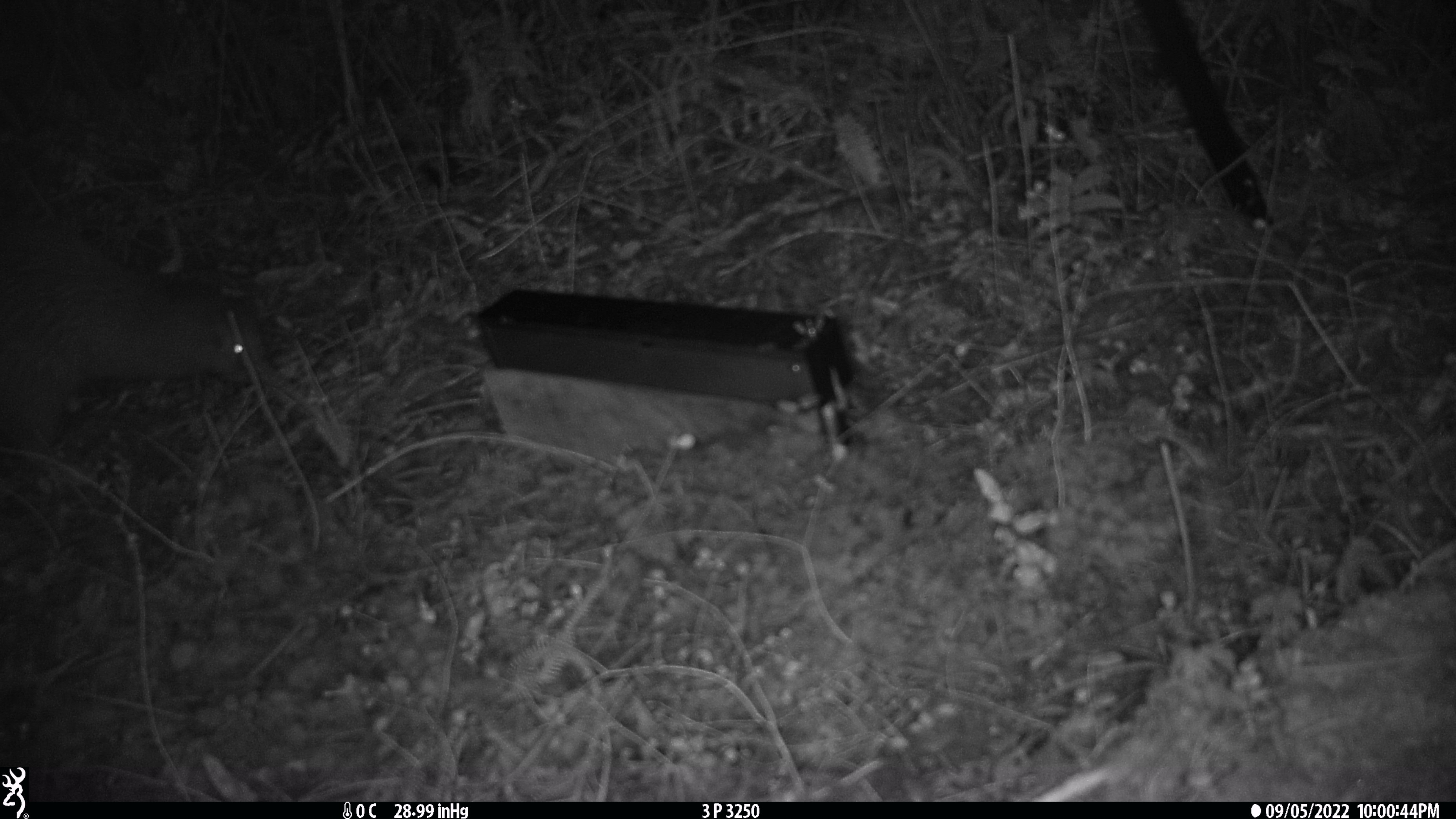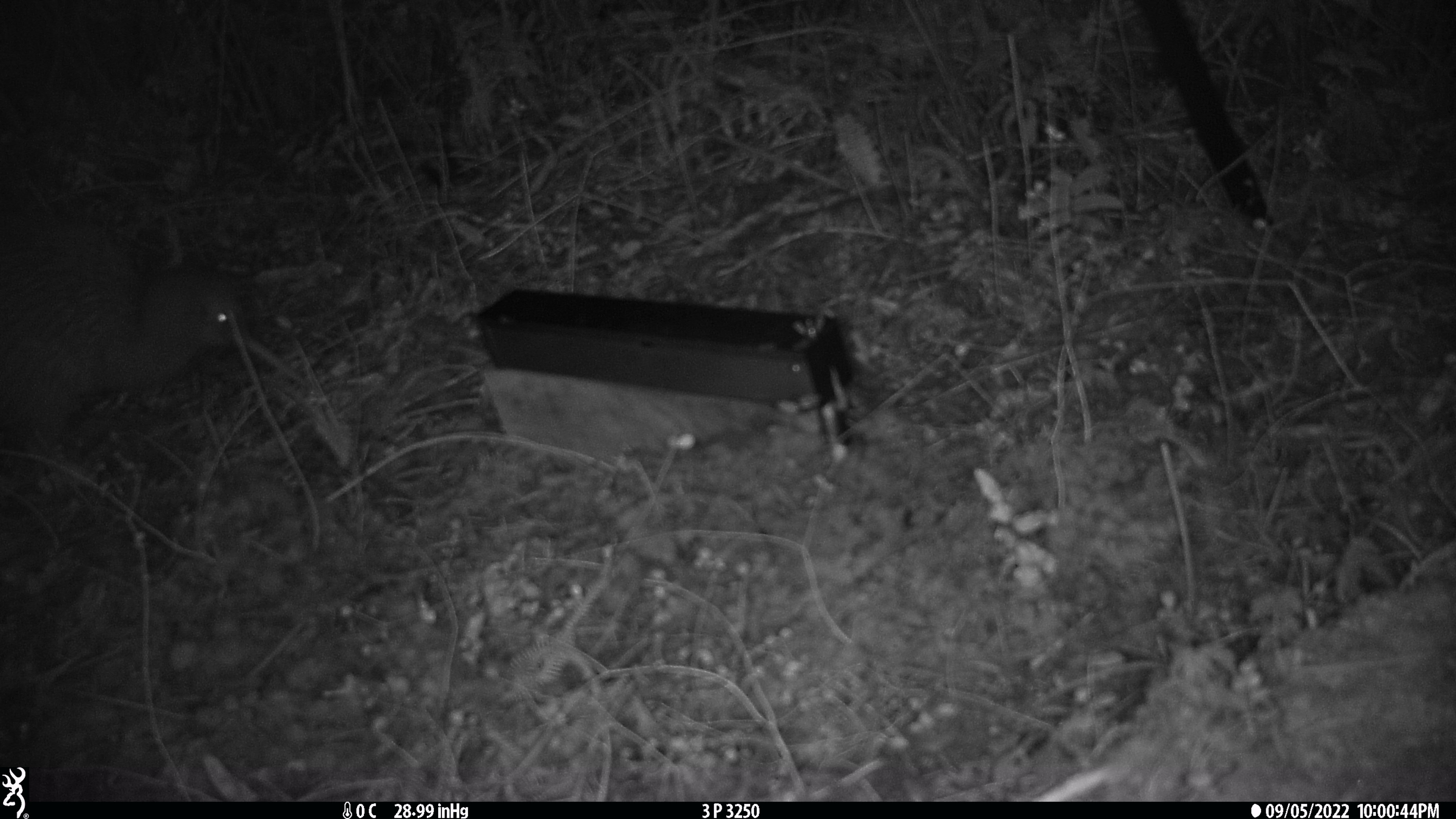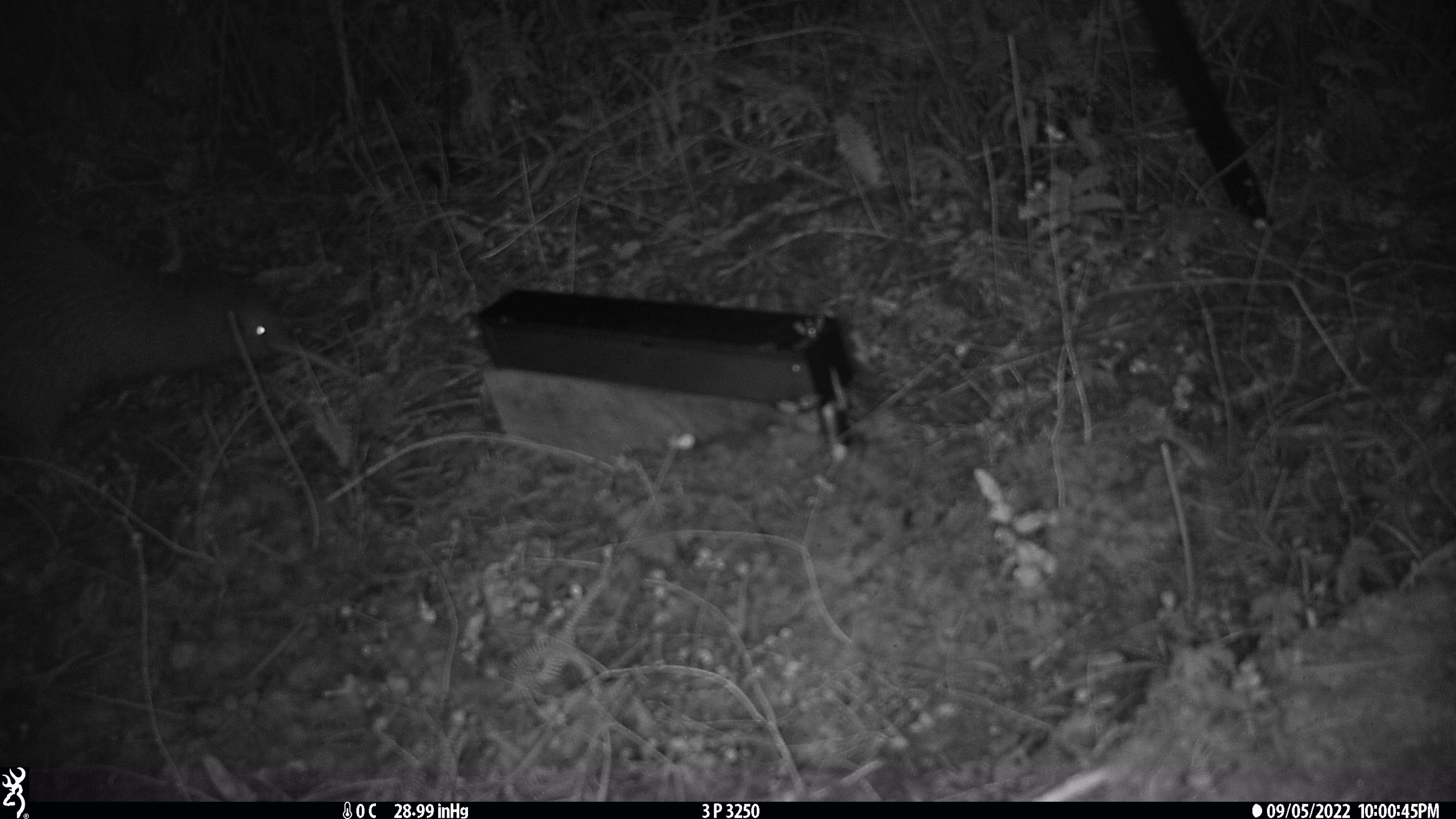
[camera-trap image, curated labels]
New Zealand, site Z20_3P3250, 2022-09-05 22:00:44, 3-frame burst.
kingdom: Animalia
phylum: Chordata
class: Aves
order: Apterygiformes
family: Apterygidae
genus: Apteryx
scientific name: Apteryx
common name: kiwi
Kiwi (Apteryx).